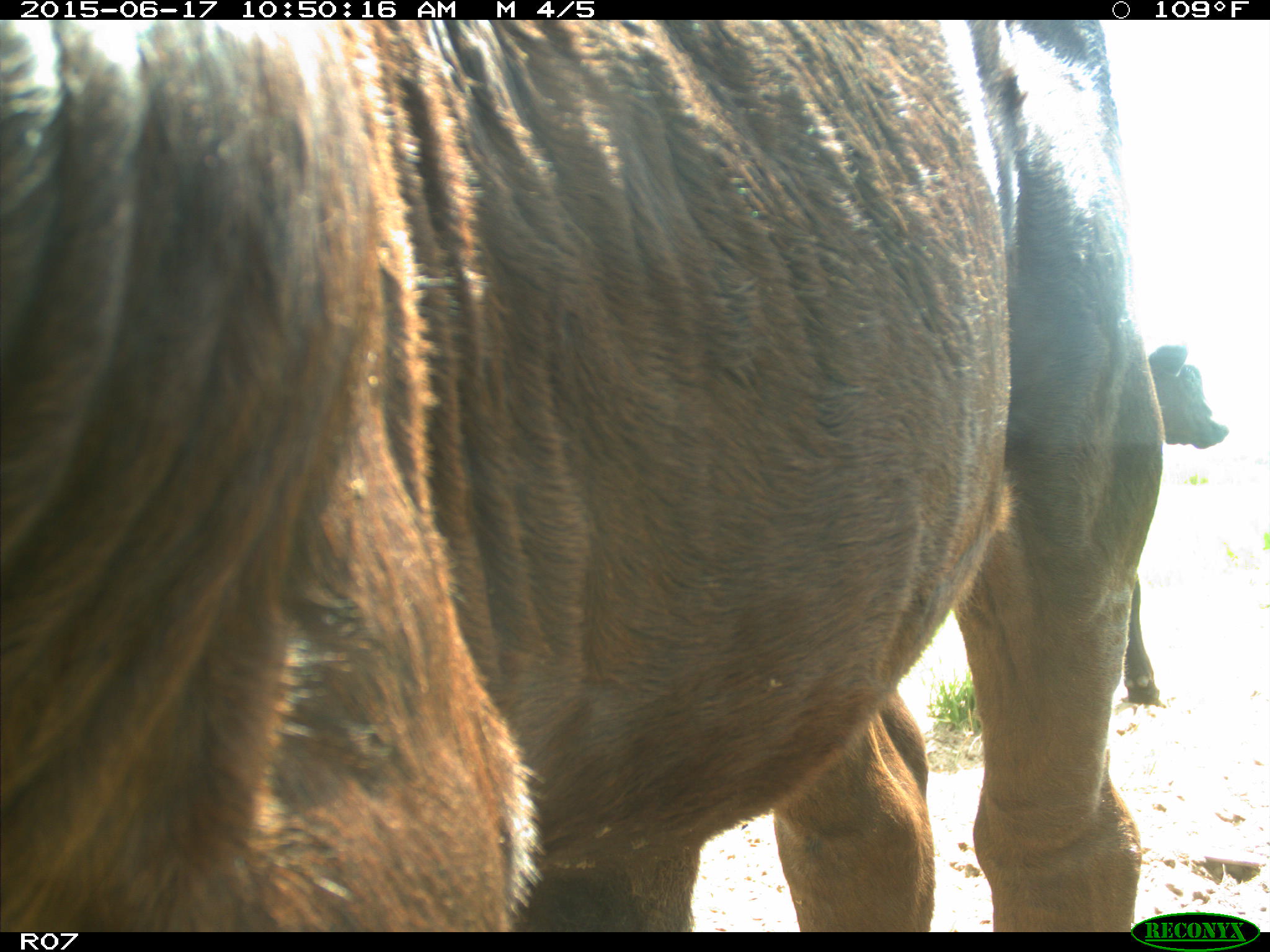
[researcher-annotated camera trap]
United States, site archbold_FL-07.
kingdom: Animalia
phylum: Chordata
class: Mammalia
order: Artiodactyla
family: Bovidae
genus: Bos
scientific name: Bos taurus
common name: domestic cow